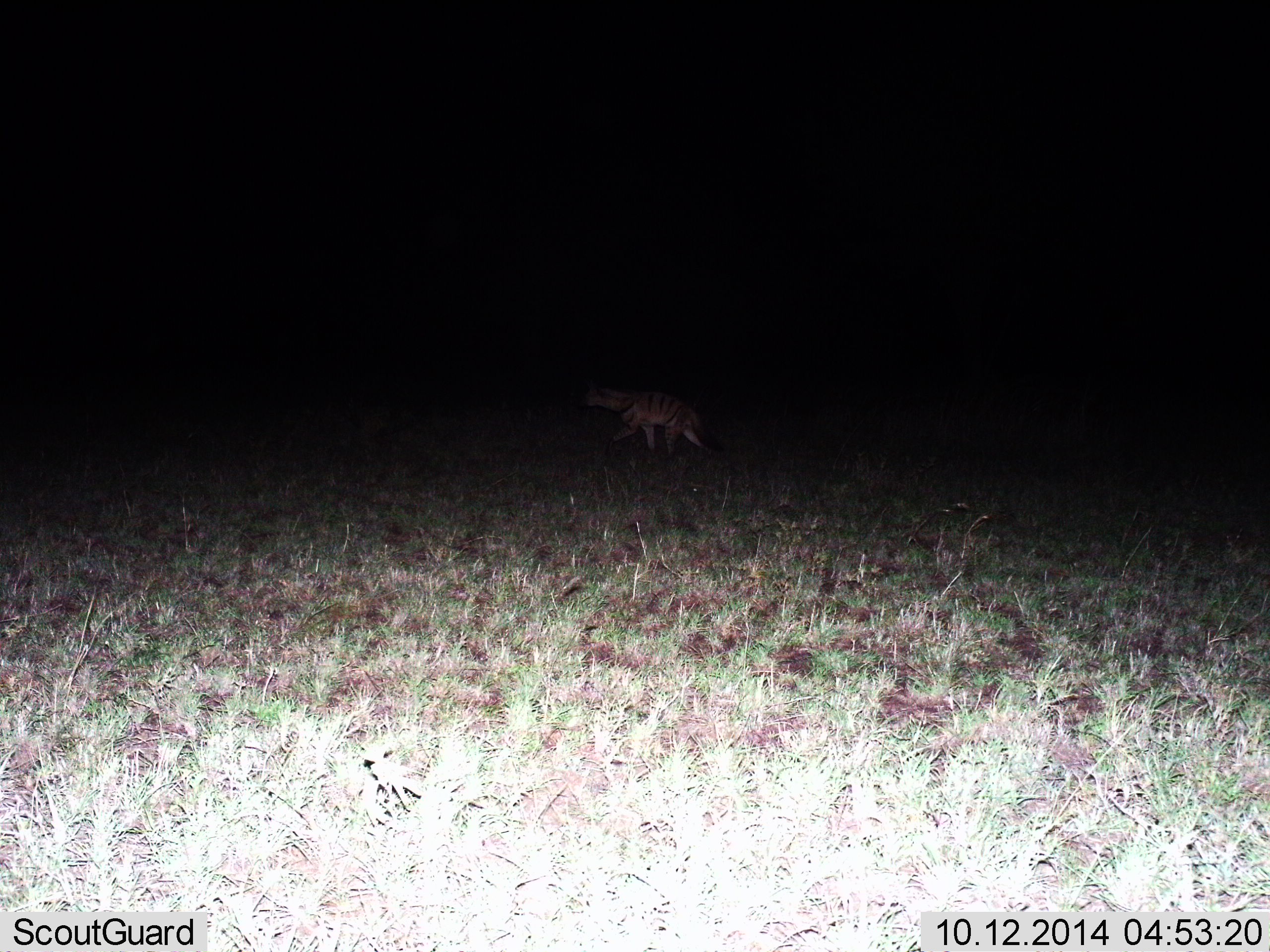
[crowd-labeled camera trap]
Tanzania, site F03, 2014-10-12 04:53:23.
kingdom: Animalia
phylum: Chordata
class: Mammalia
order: Carnivora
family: Hyaenidae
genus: Proteles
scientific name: Proteles cristatus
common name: aardwolf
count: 1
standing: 0%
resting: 0%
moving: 100%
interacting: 0%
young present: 0%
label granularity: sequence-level